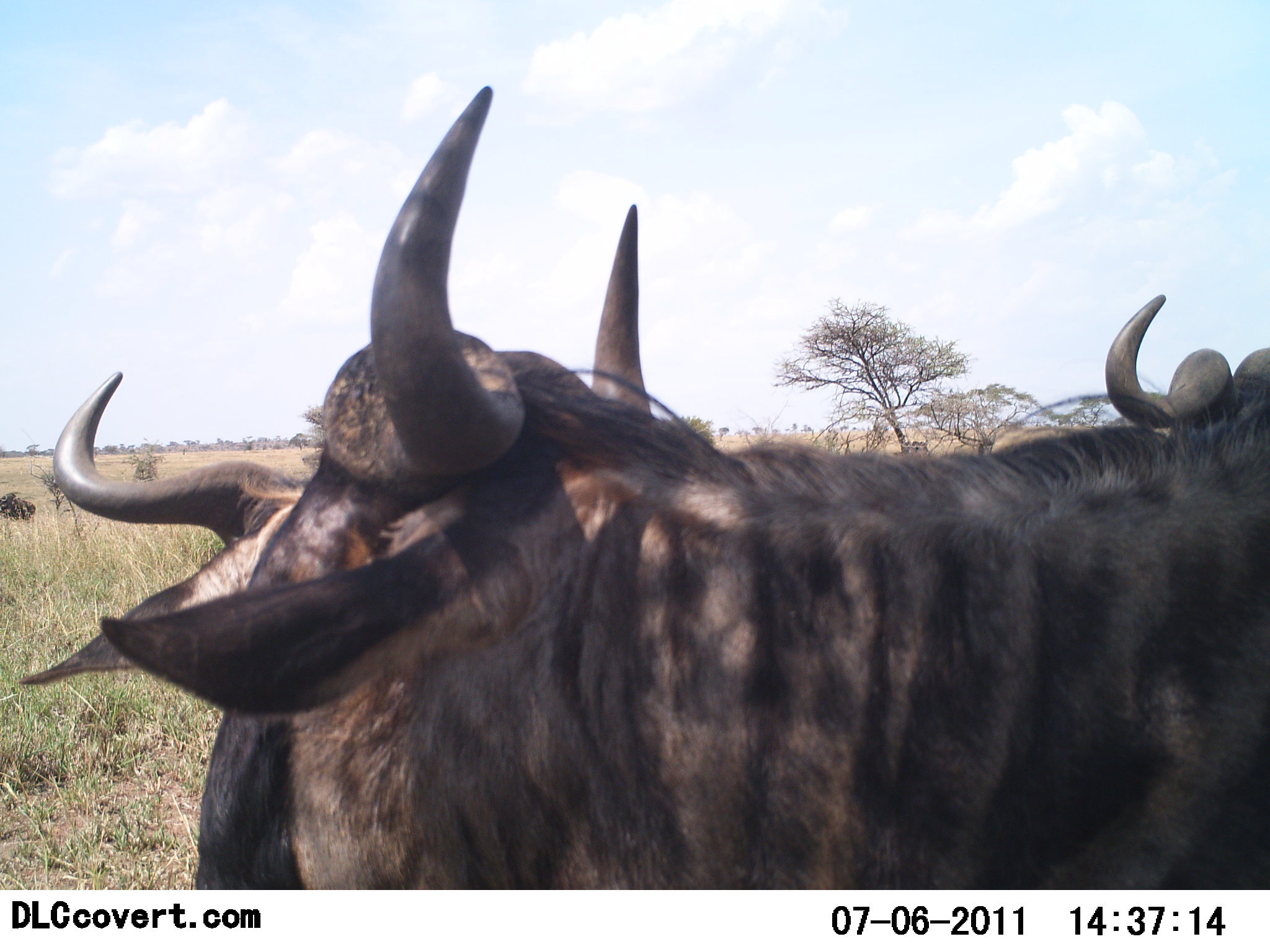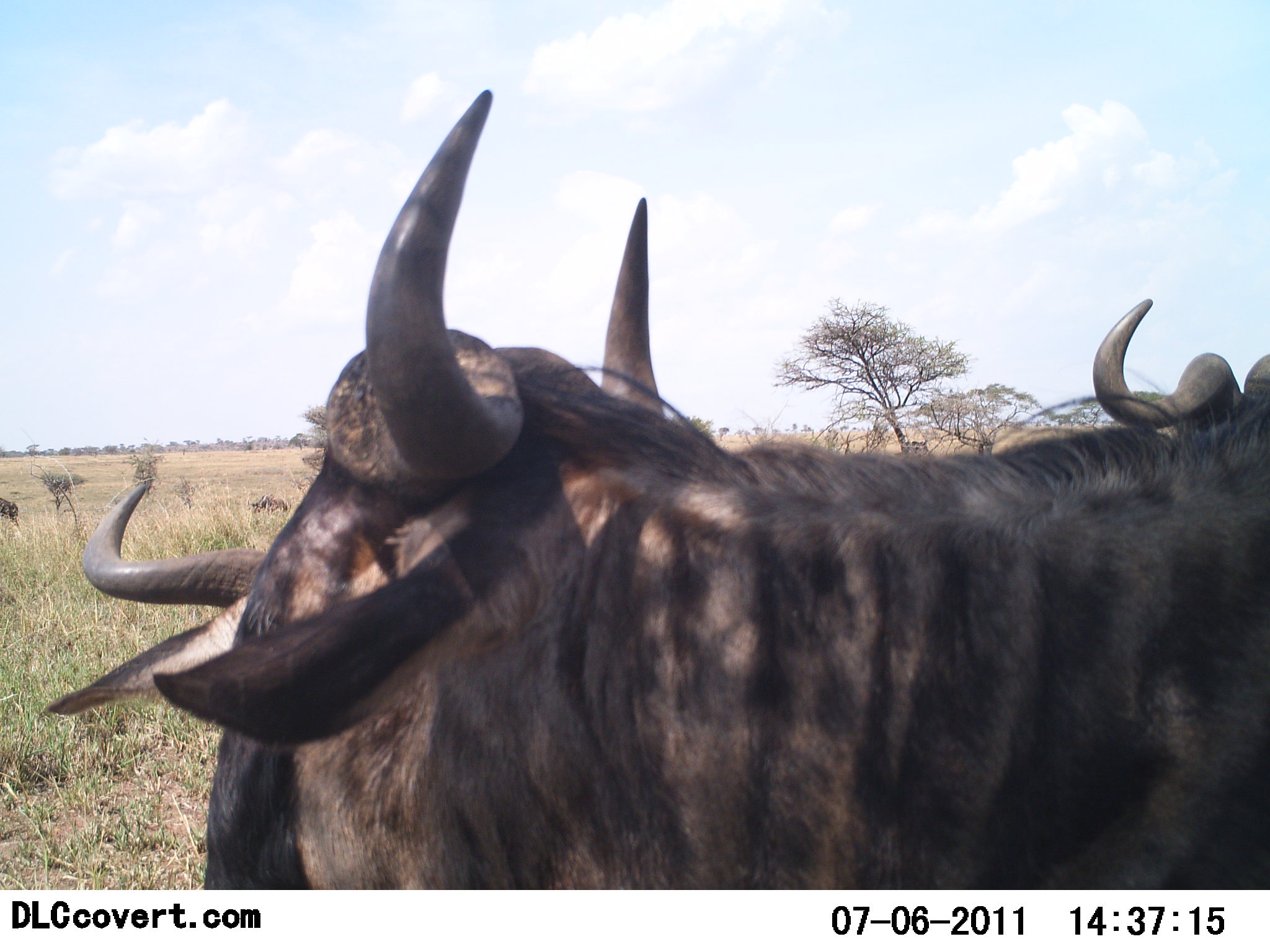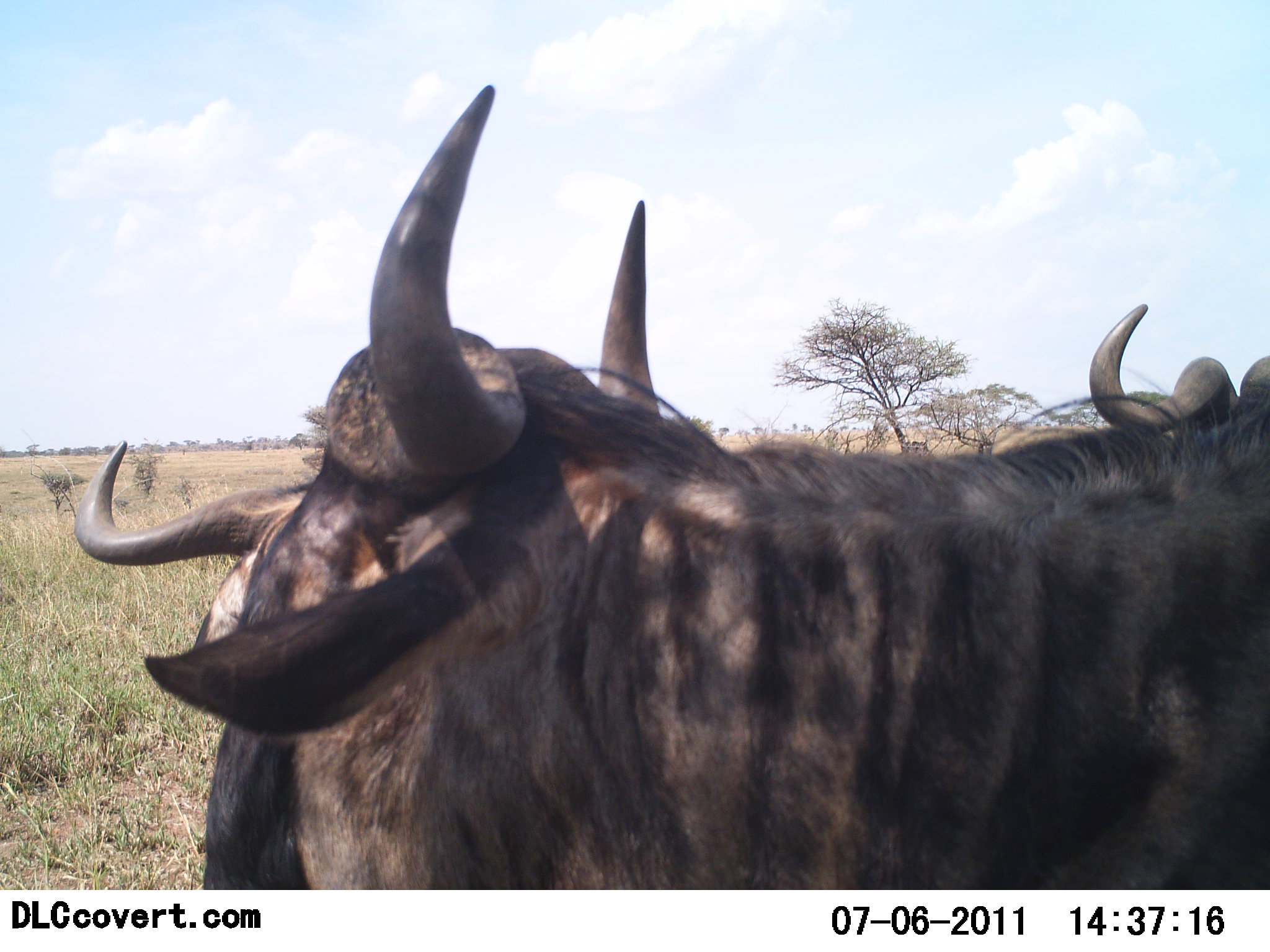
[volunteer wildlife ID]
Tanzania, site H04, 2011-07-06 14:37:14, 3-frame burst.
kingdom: Animalia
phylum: Chordata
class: Mammalia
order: Artiodactyla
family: Bovidae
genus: Connochaetes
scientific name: Connochaetes taurinus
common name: blue wildebeest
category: wildebeest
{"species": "wildebeest (blue wildebeest) (Connochaetes taurinus)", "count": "3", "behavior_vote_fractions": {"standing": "91%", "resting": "0%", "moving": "27%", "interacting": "0%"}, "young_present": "0%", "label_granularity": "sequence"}